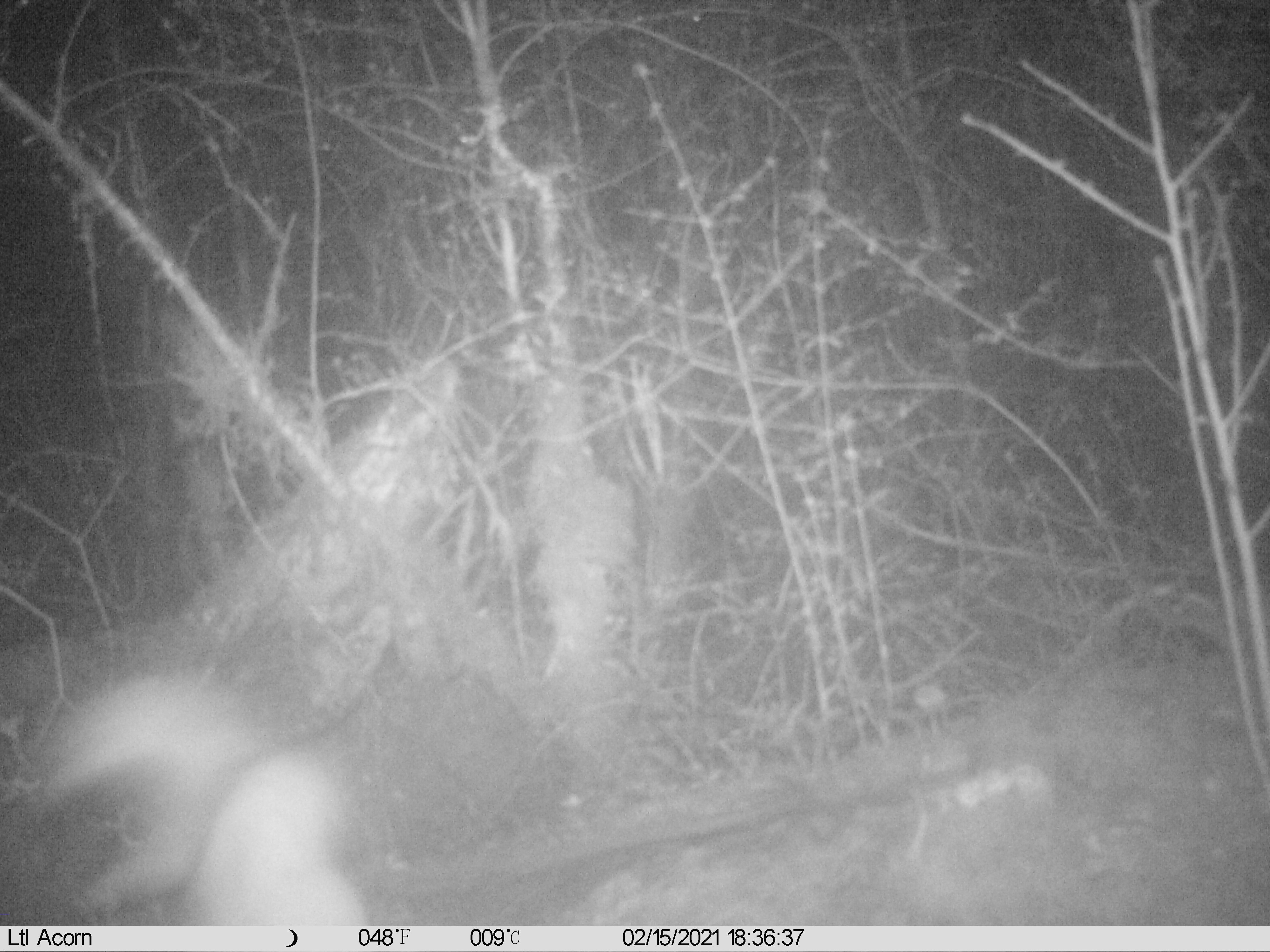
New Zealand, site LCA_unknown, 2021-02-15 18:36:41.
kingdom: Animalia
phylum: Chordata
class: Mammalia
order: Carnivora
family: Mustelidae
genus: Mustela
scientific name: Mustela erminea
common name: stoat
Stoat (Mustela erminea).